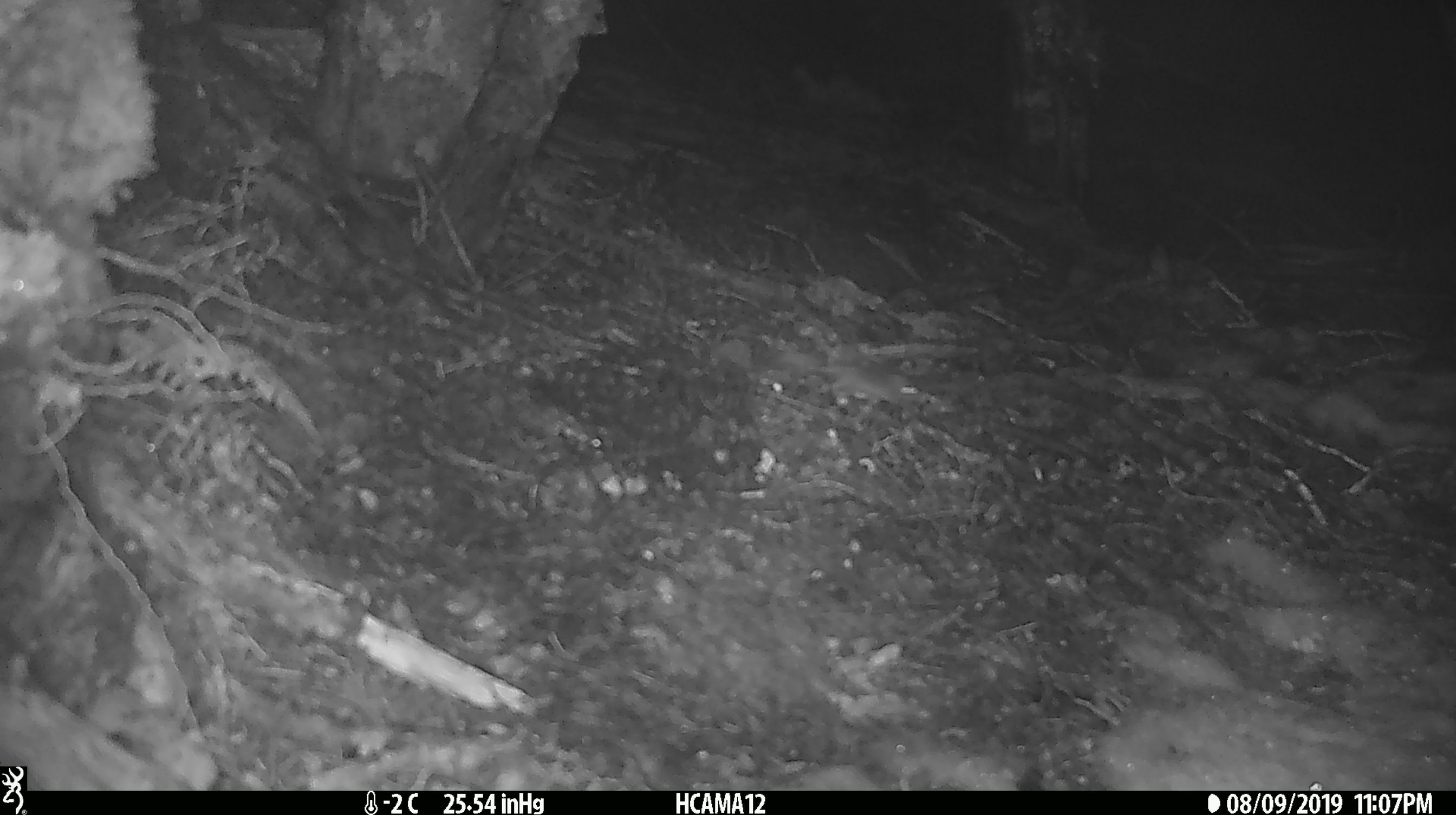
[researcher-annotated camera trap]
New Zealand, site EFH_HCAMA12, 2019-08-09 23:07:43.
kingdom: Animalia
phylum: Chordata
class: Mammalia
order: Rodentia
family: Muridae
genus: Mus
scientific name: Mus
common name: mouse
Mouse (Mus).